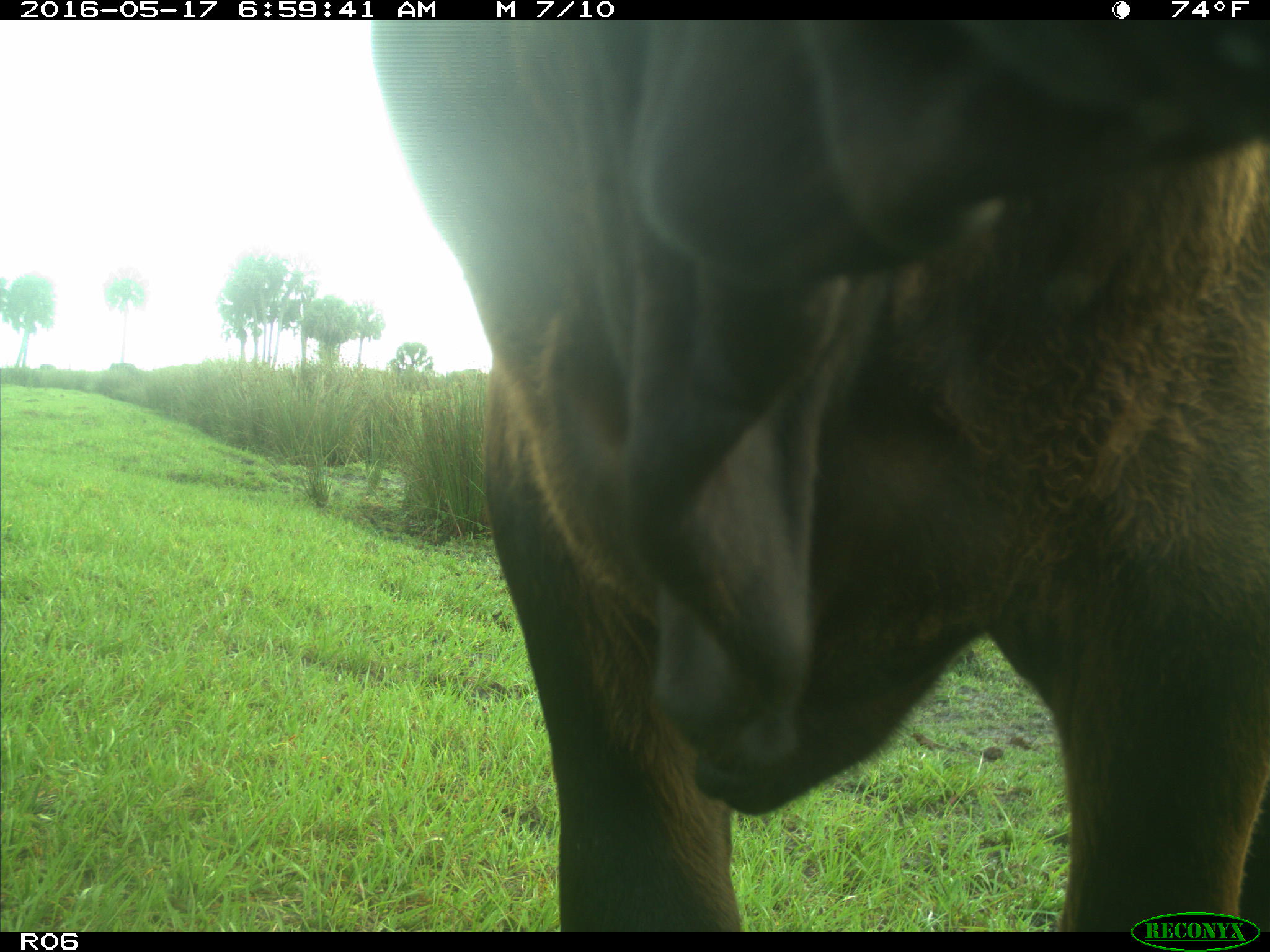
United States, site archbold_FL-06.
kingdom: Animalia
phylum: Chordata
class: Mammalia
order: Artiodactyla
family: Bovidae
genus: Bos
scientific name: Bos taurus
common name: domestic cow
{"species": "Bos taurus (domestic cow)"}